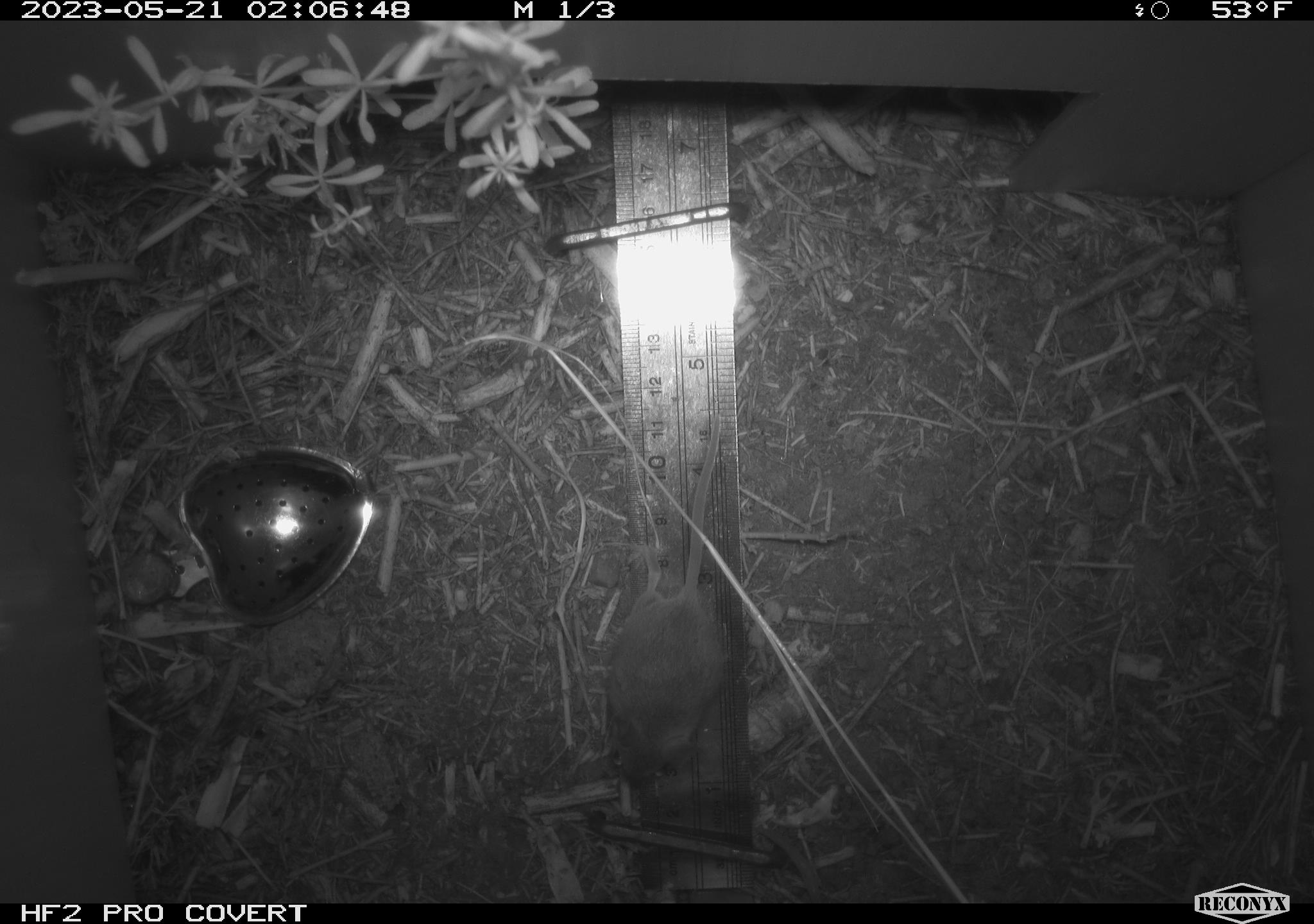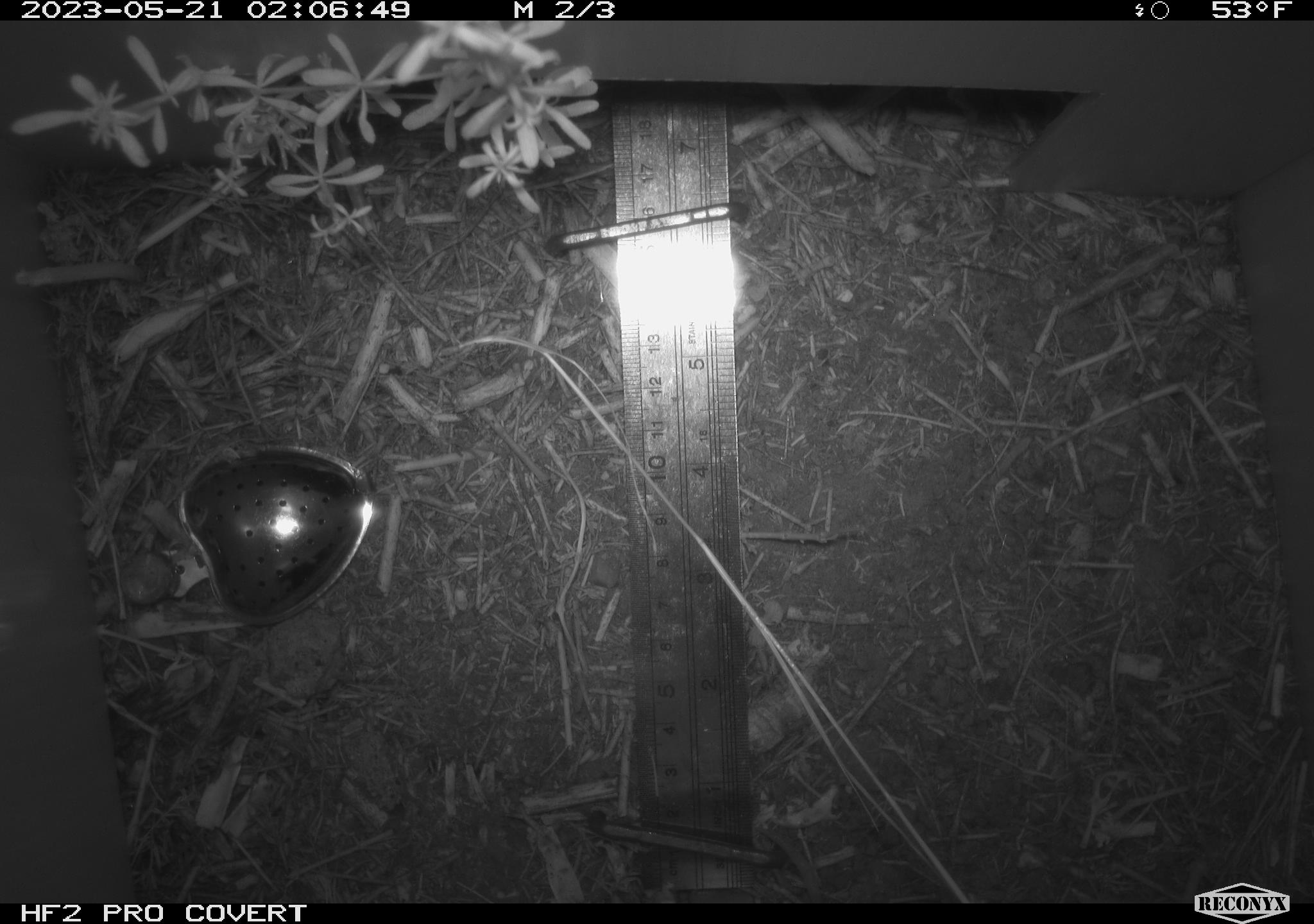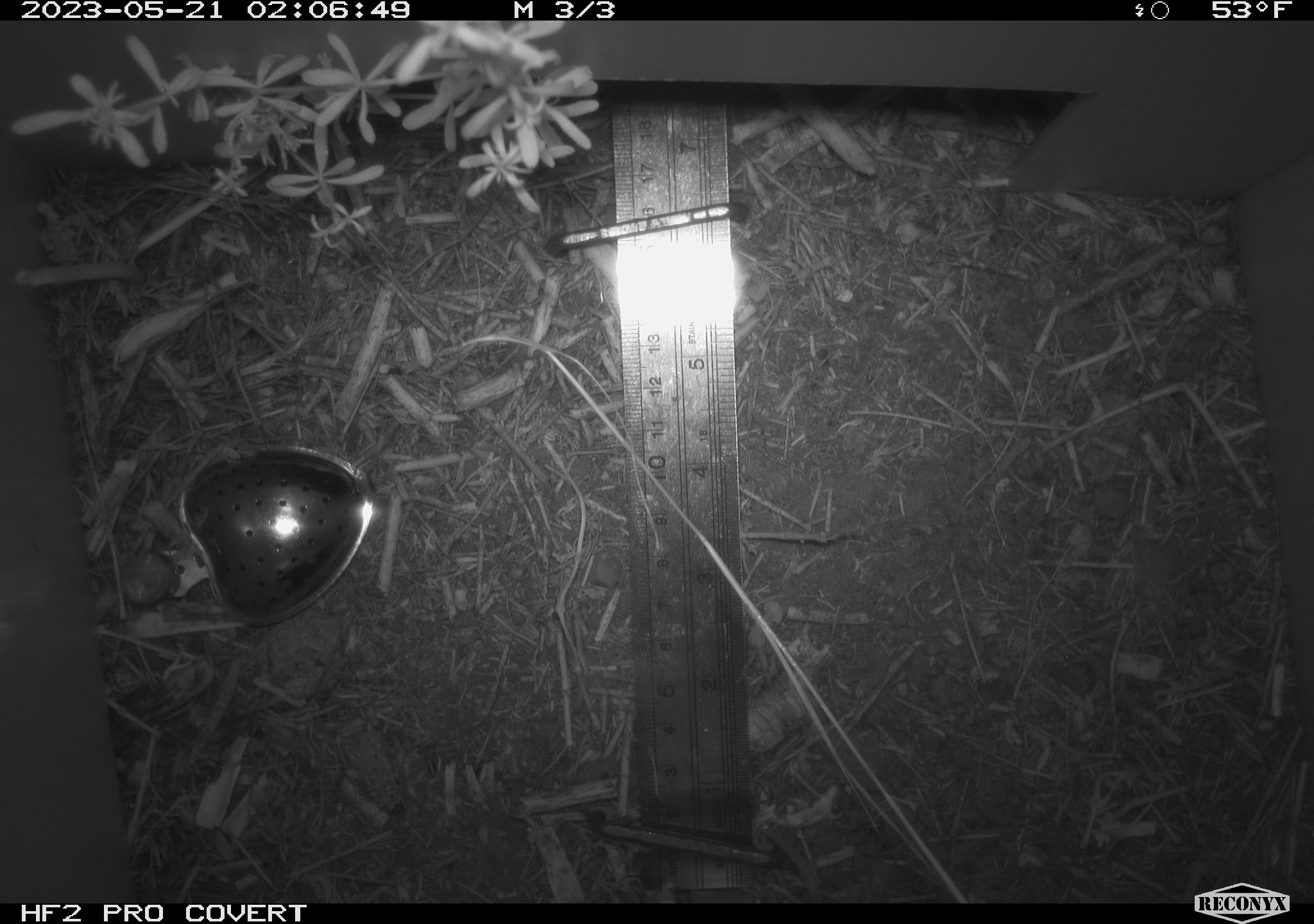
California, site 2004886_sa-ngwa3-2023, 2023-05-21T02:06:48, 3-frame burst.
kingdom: Animalia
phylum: Chordata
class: Mammalia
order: Rodentia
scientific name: Rodentia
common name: mouse species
Mouse species (Rodentia).